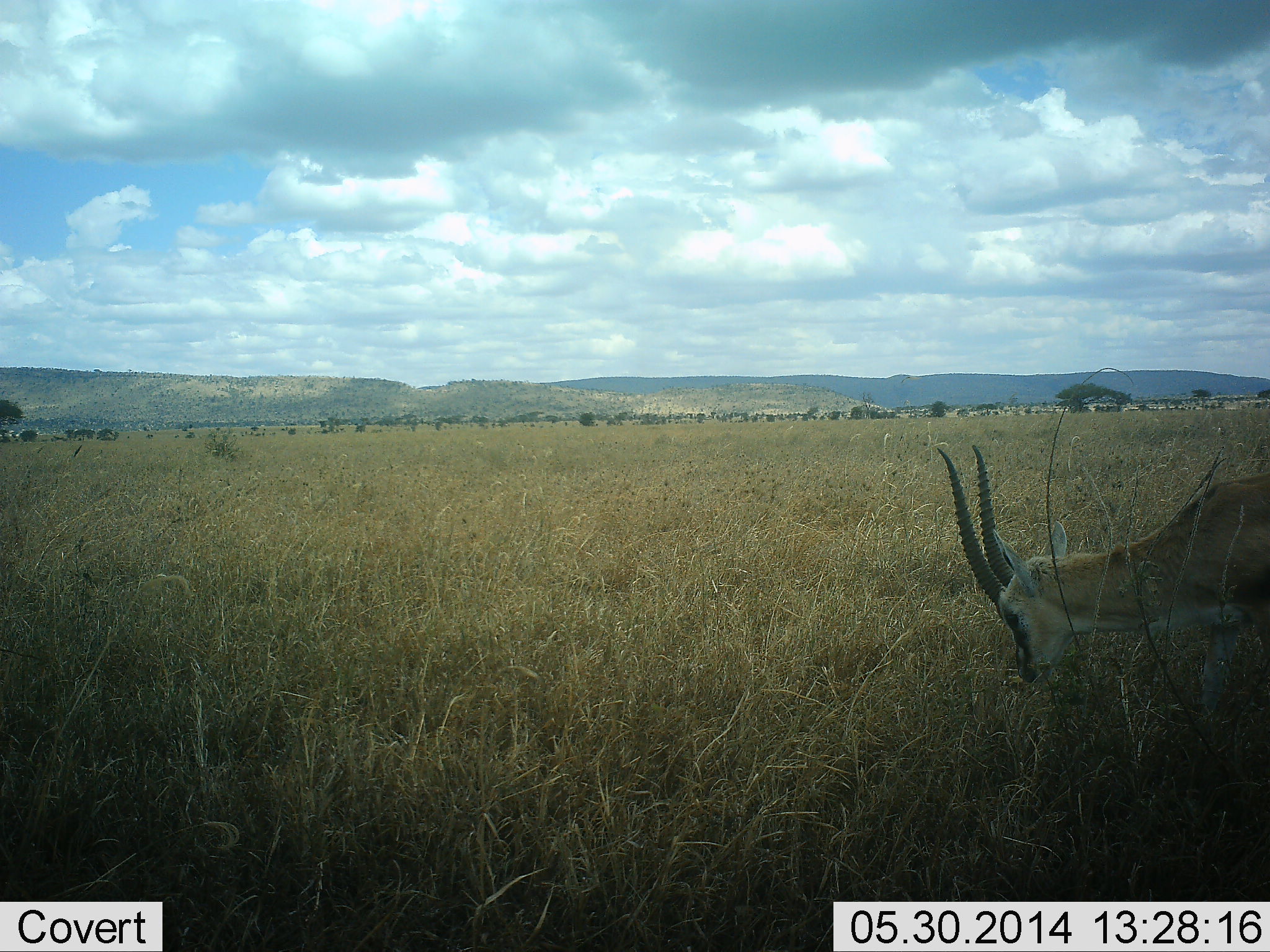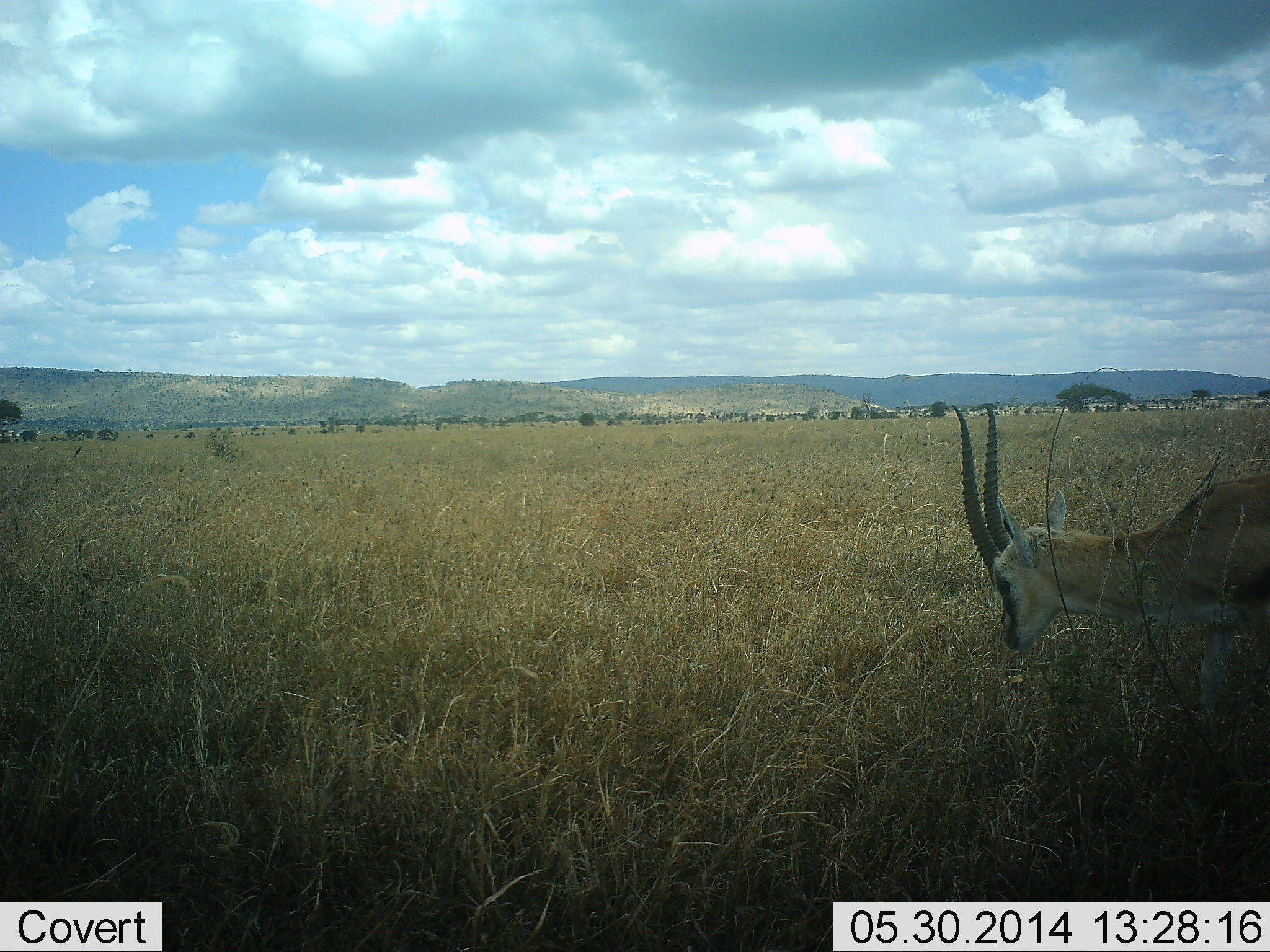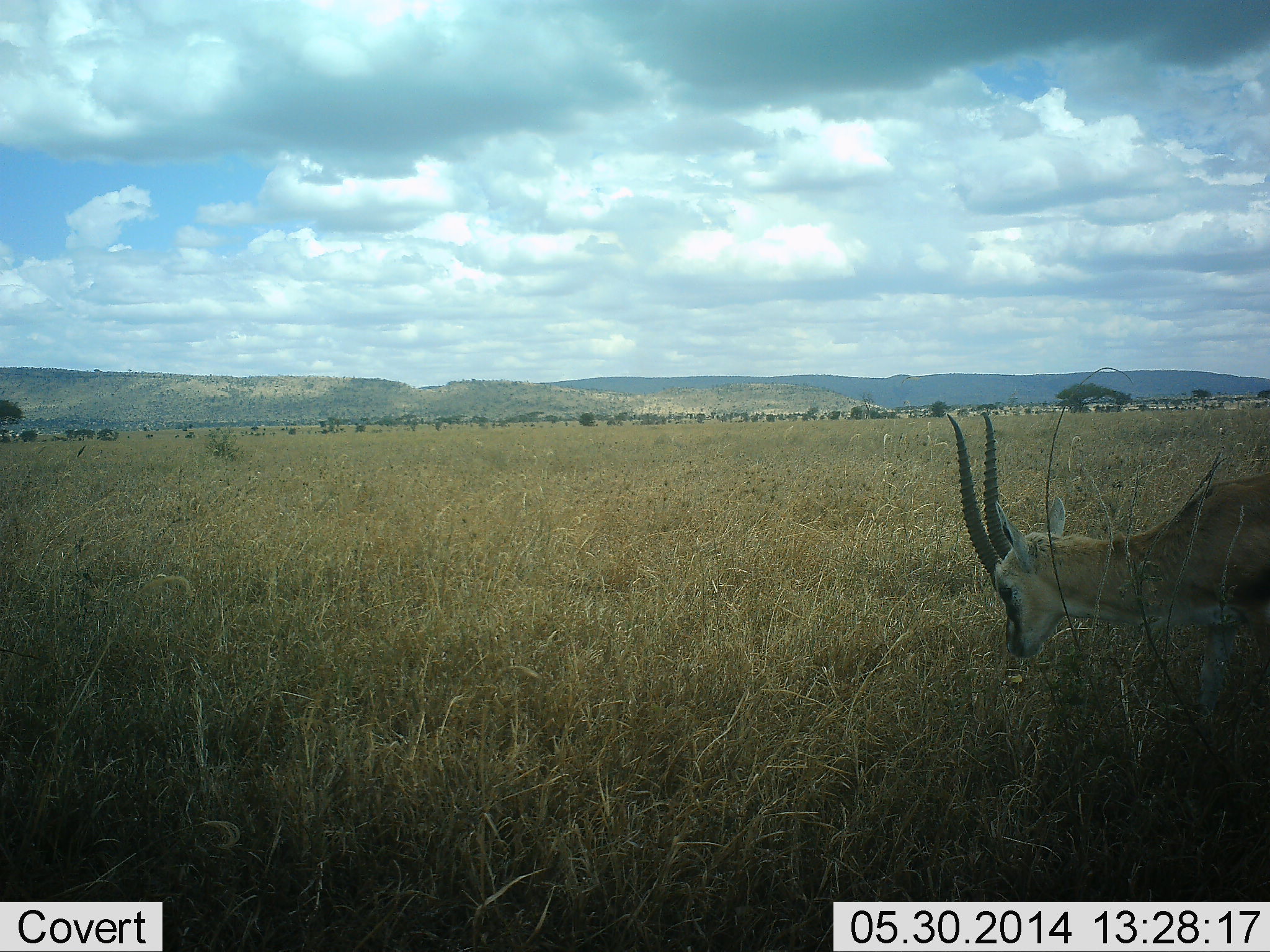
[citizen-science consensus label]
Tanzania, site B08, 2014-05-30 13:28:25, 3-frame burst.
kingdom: Animalia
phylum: Chordata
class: Mammalia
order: Artiodactyla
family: Bovidae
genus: Eudorcas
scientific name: Eudorcas thomsonii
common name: thomson's gazelle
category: gazellethomsons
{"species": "gazellethomsons (thomson's gazelle) (Eudorcas thomsonii)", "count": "1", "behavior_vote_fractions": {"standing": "60%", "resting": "10%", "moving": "0%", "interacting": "0%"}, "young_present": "0%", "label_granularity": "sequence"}